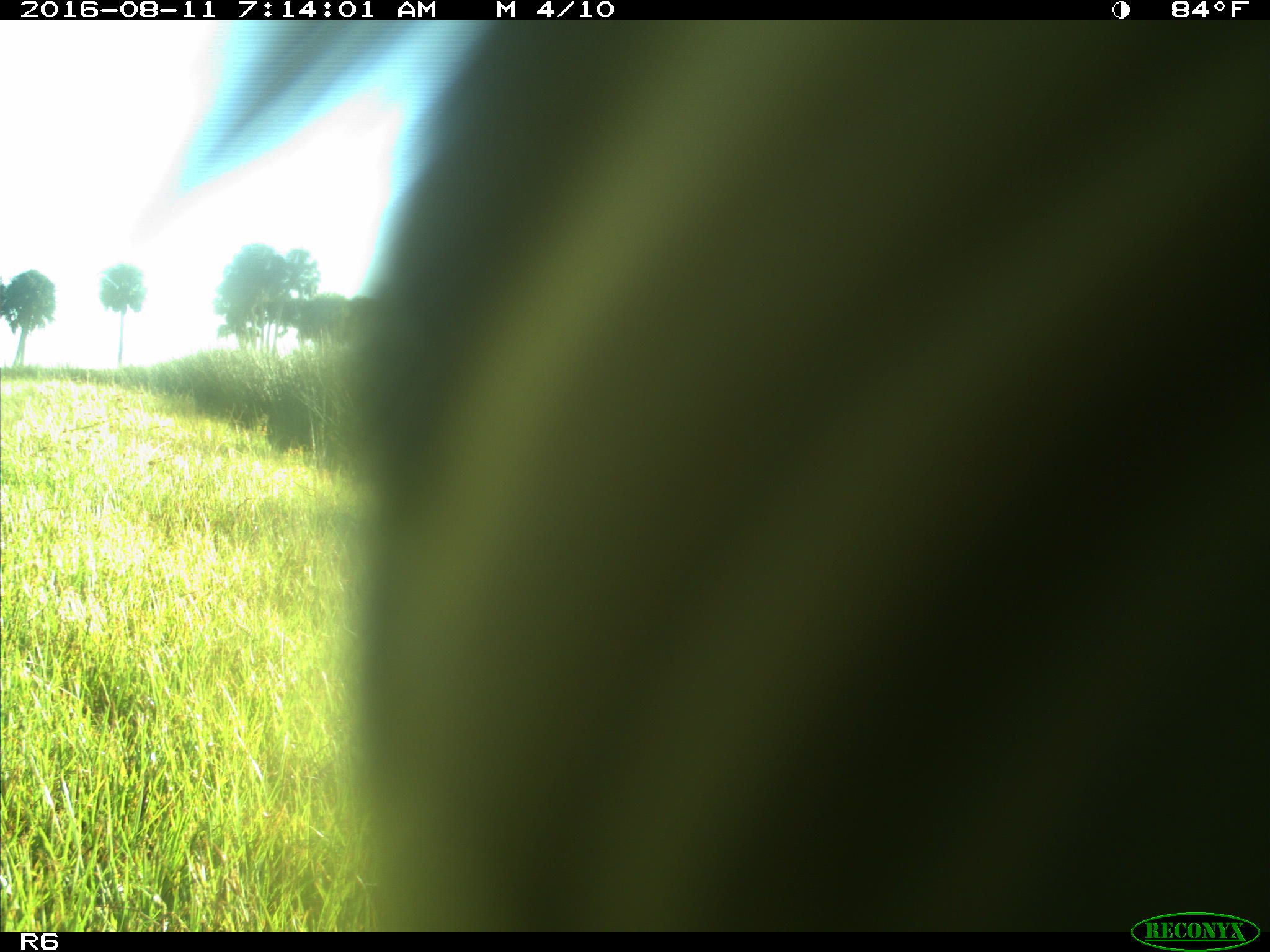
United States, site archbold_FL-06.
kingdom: Animalia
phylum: Chordata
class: Mammalia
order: Artiodactyla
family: Bovidae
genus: Bos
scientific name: Bos taurus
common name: domestic cow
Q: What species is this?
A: Bos taurus (domestic cow).